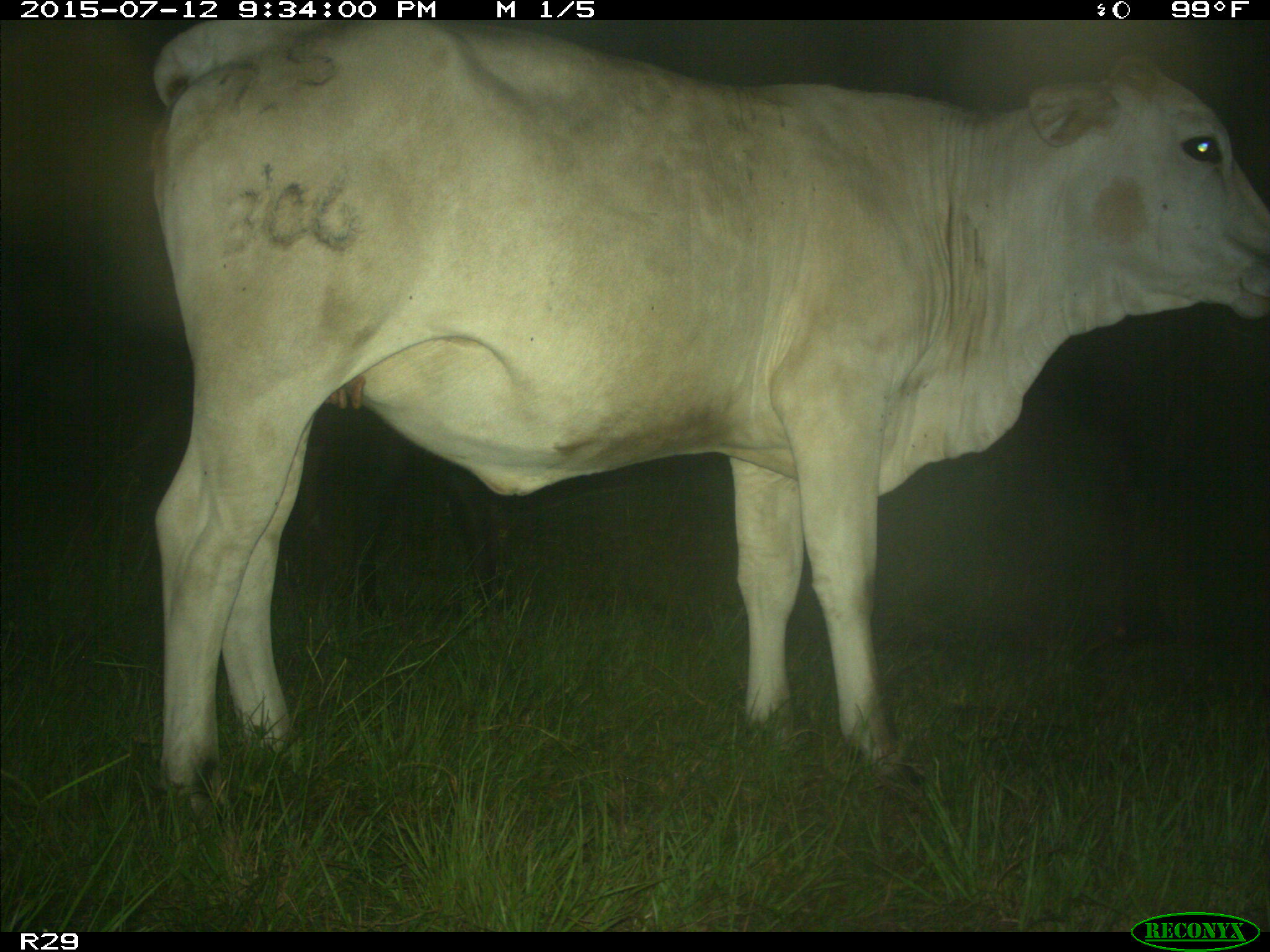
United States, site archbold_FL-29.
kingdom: Animalia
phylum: Chordata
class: Mammalia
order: Artiodactyla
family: Bovidae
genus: Bos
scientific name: Bos taurus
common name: domestic cow